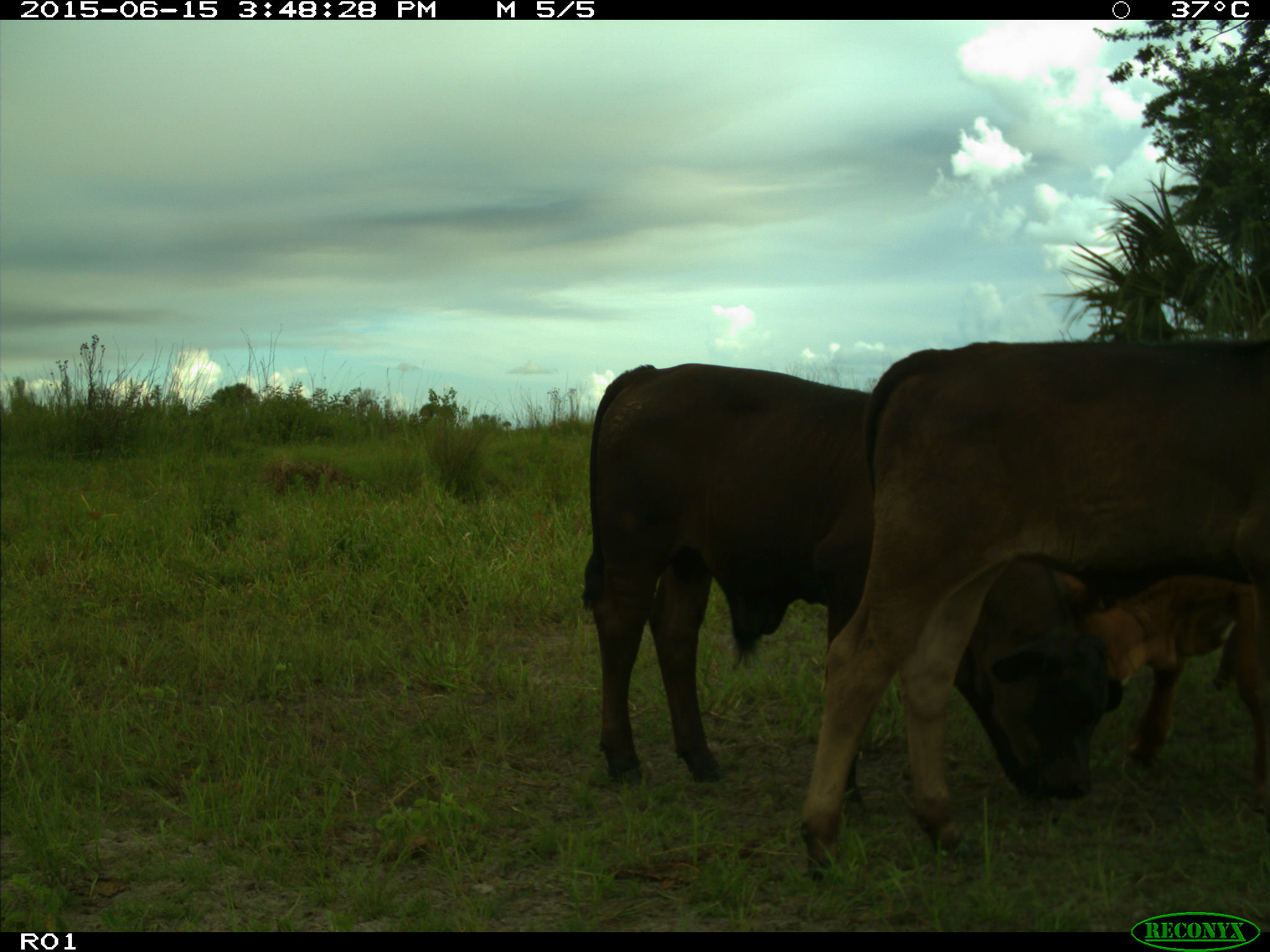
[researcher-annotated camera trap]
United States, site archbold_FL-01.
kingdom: Animalia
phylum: Chordata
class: Mammalia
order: Artiodactyla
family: Bovidae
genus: Bos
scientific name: Bos taurus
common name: domestic cow